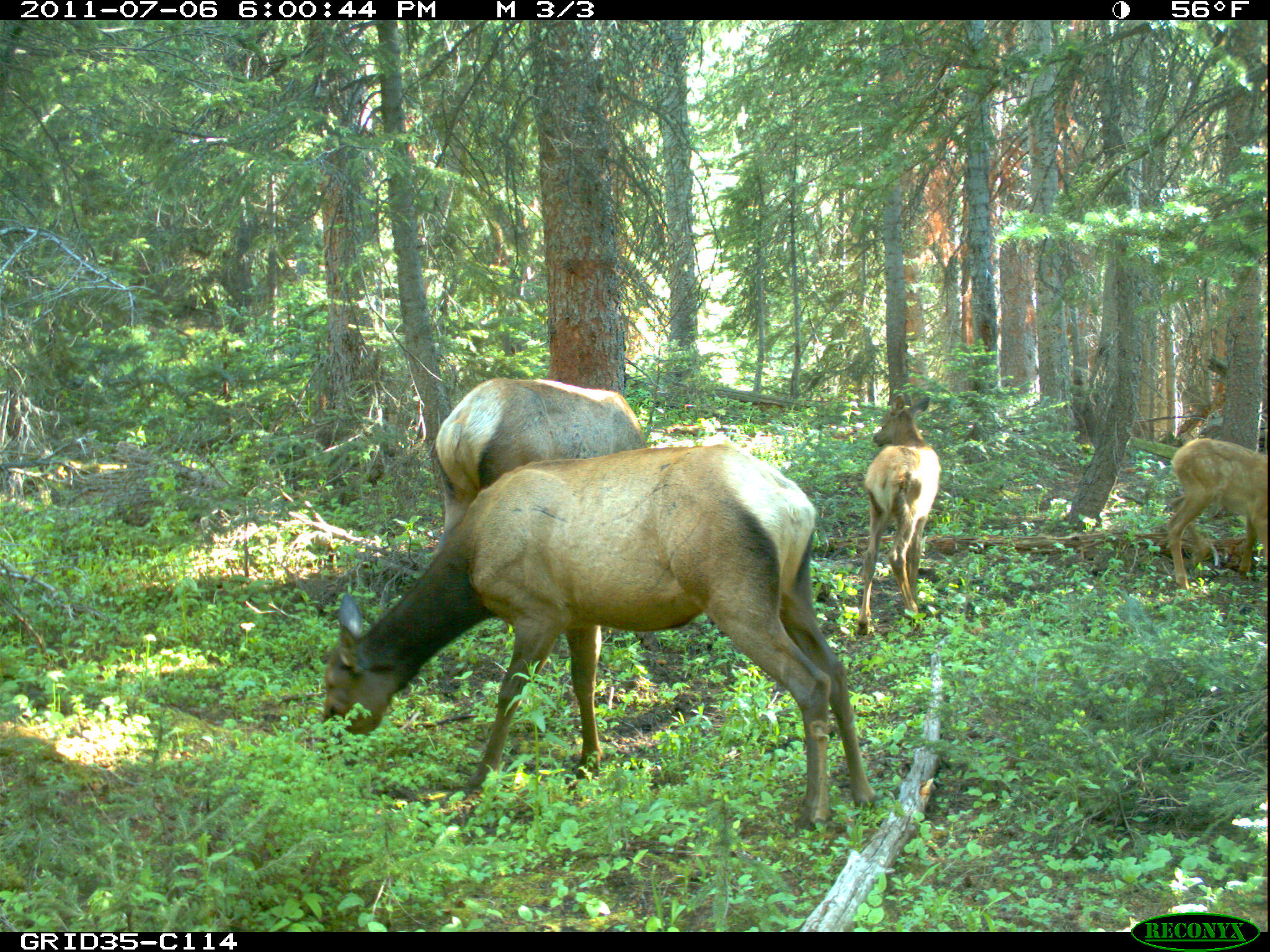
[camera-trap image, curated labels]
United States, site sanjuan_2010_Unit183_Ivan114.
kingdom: Animalia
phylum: Chordata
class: Mammalia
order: Artiodactyla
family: Cervidae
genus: Cervus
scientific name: Cervus elaphus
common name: red deer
Cervus elaphus (red deer).